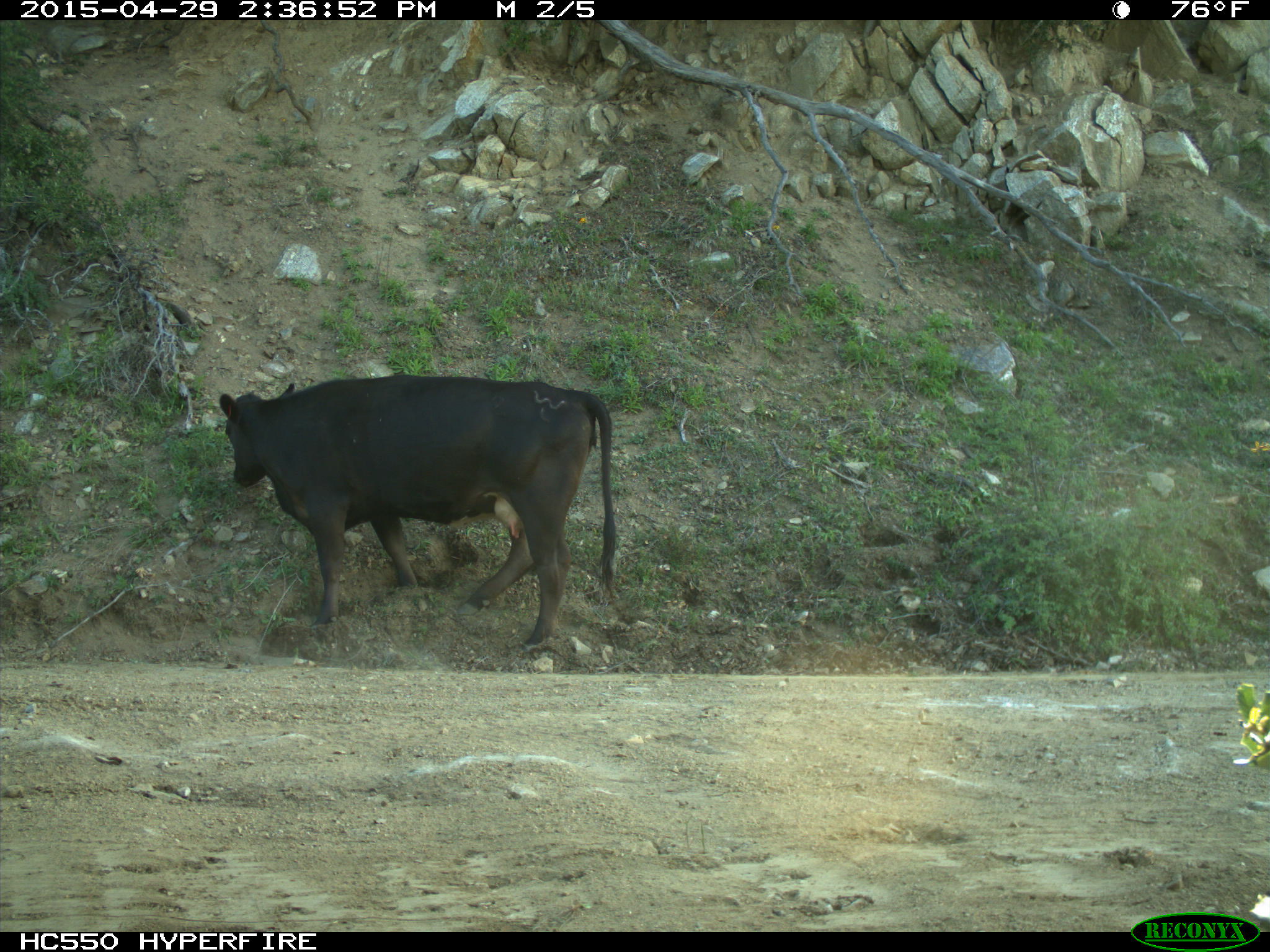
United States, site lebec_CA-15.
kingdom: Animalia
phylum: Chordata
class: Mammalia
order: Artiodactyla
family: Bovidae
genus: Bos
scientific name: Bos taurus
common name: domestic cow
Bos taurus (domestic cow).